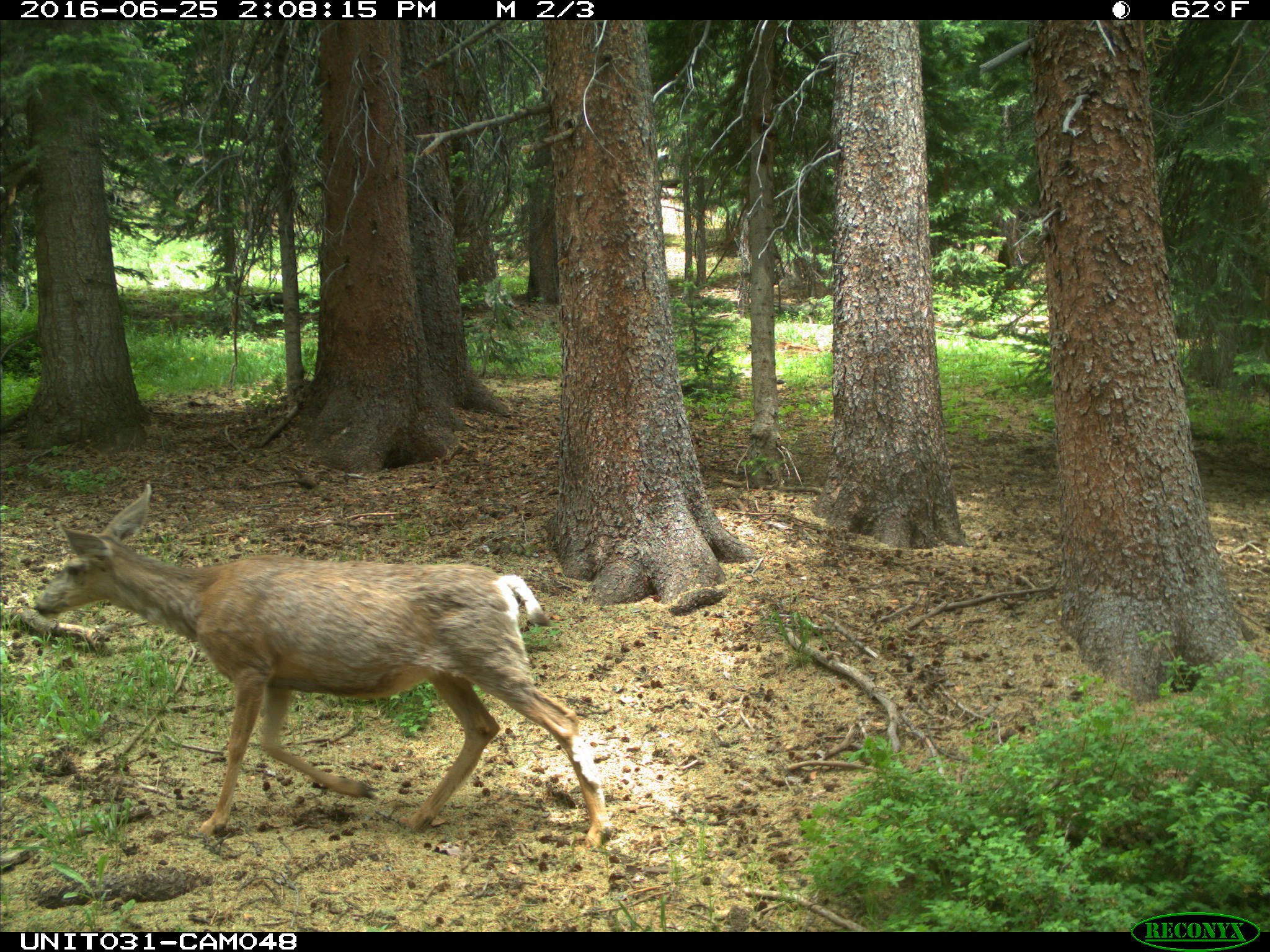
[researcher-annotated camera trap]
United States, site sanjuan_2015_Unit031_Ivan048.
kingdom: Animalia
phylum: Chordata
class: Mammalia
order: Artiodactyla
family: Cervidae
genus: Odocoileus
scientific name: Odocoileus hemionus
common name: mule deer